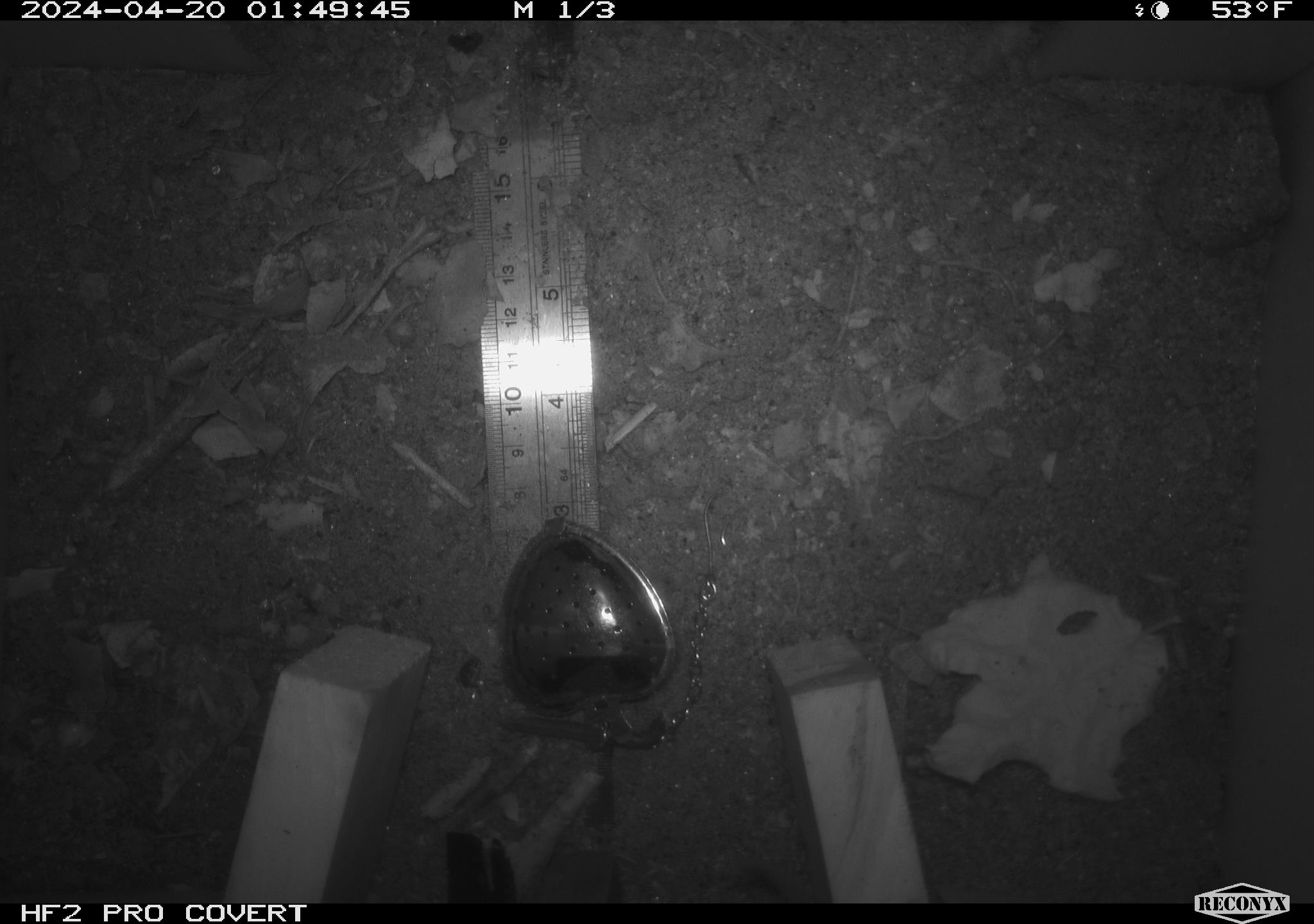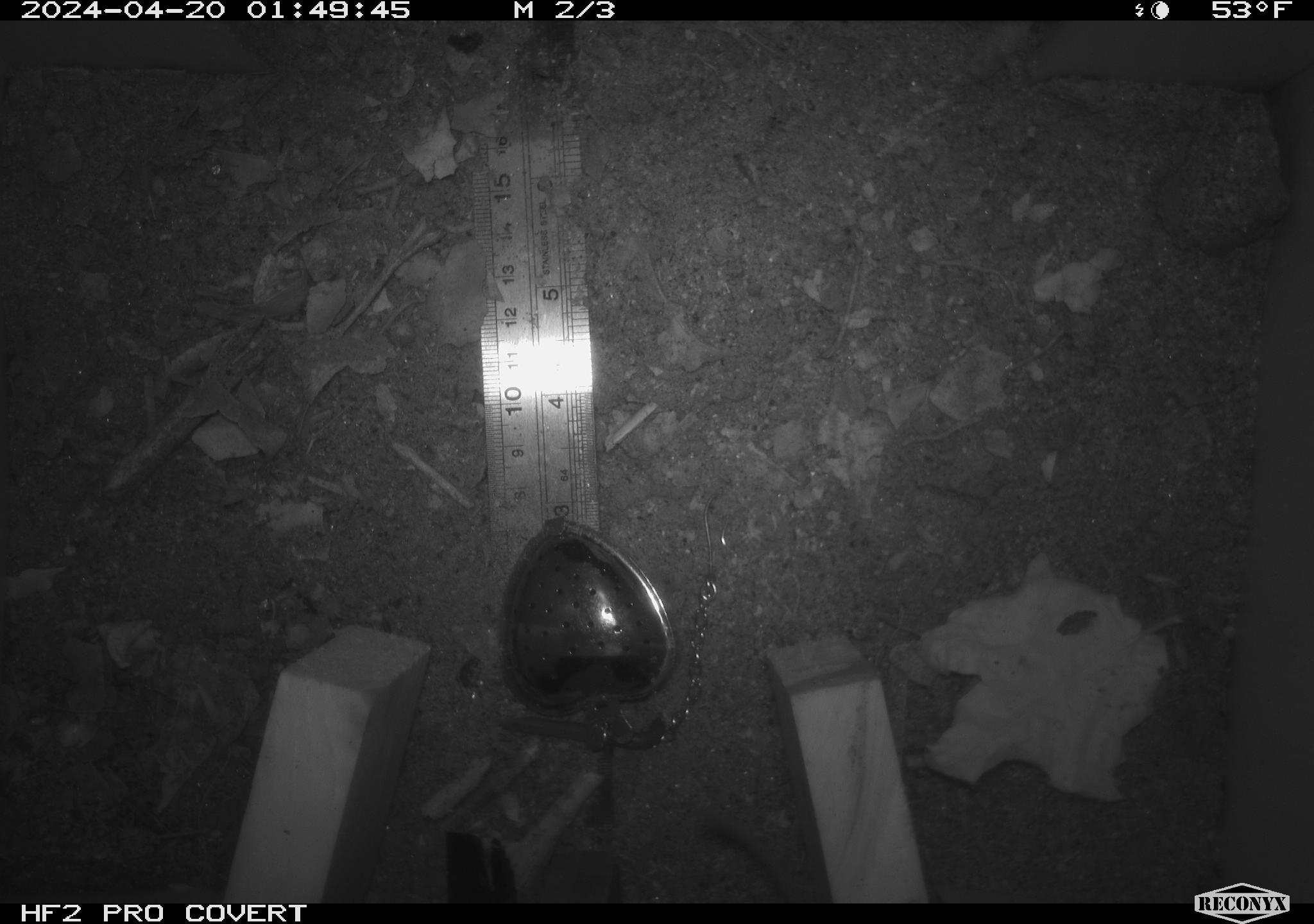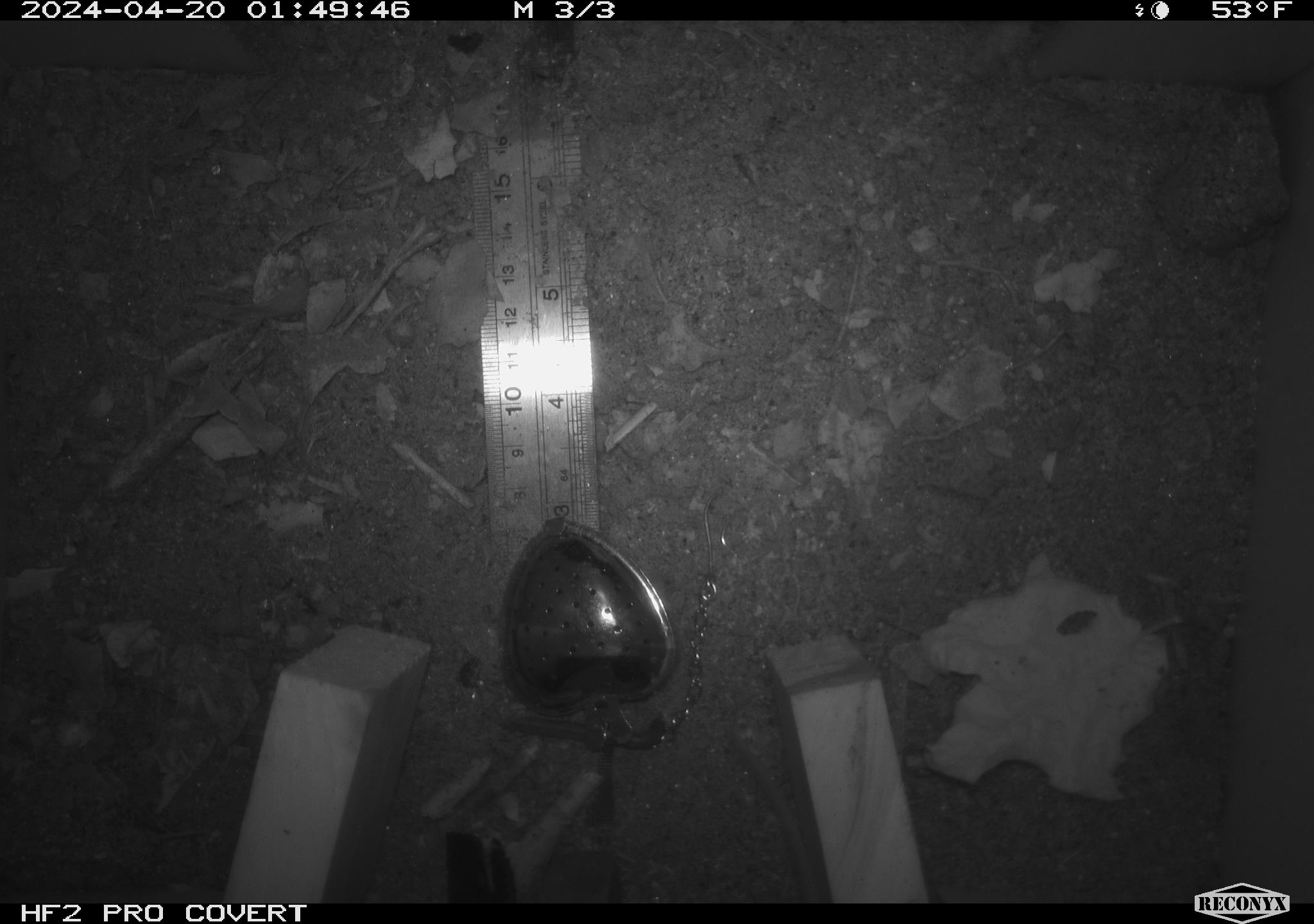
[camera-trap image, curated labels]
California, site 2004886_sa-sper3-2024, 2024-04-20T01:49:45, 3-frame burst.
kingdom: Animalia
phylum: Chordata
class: Mammalia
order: Rodentia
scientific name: Rodentia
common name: mouse species